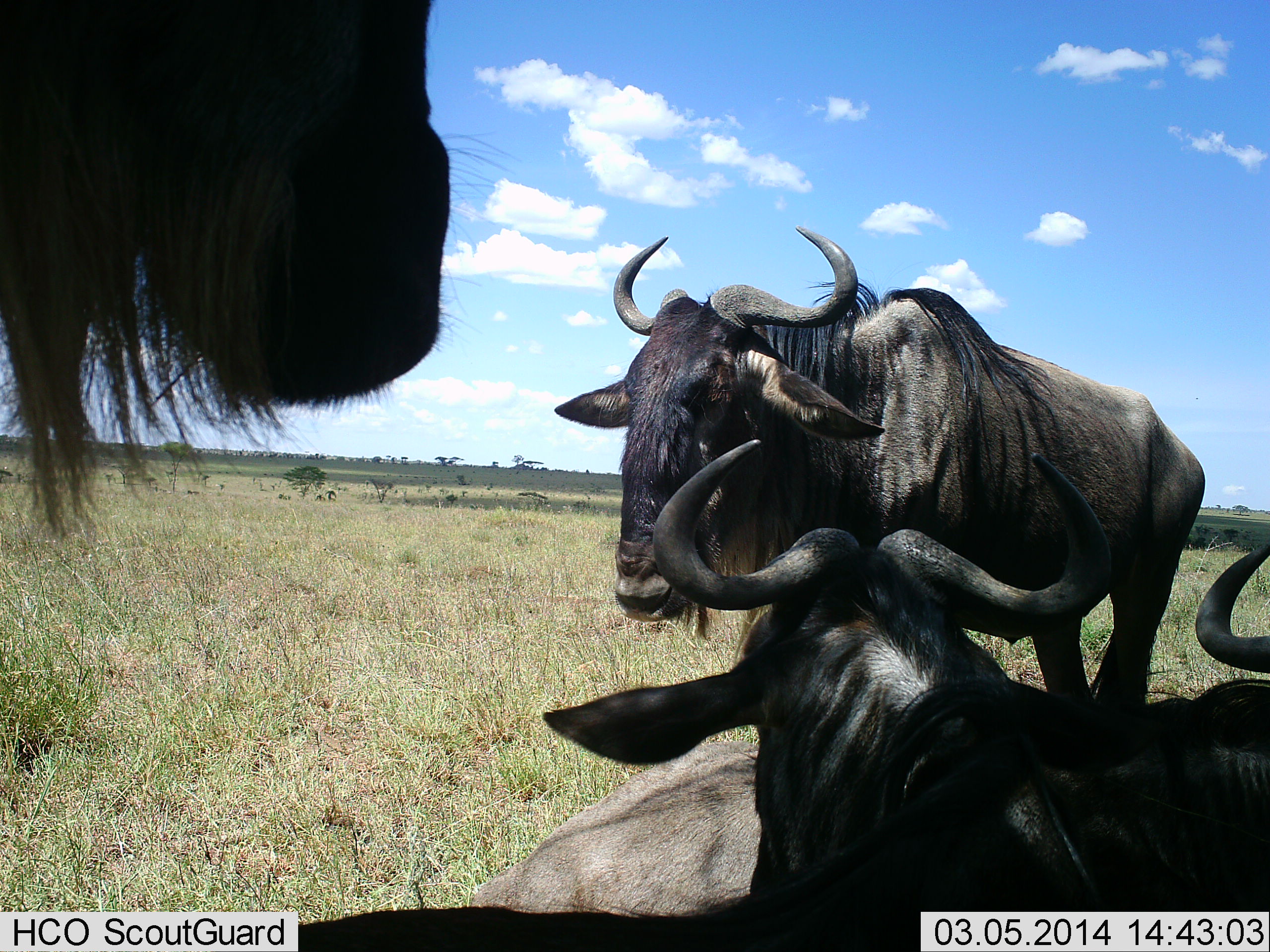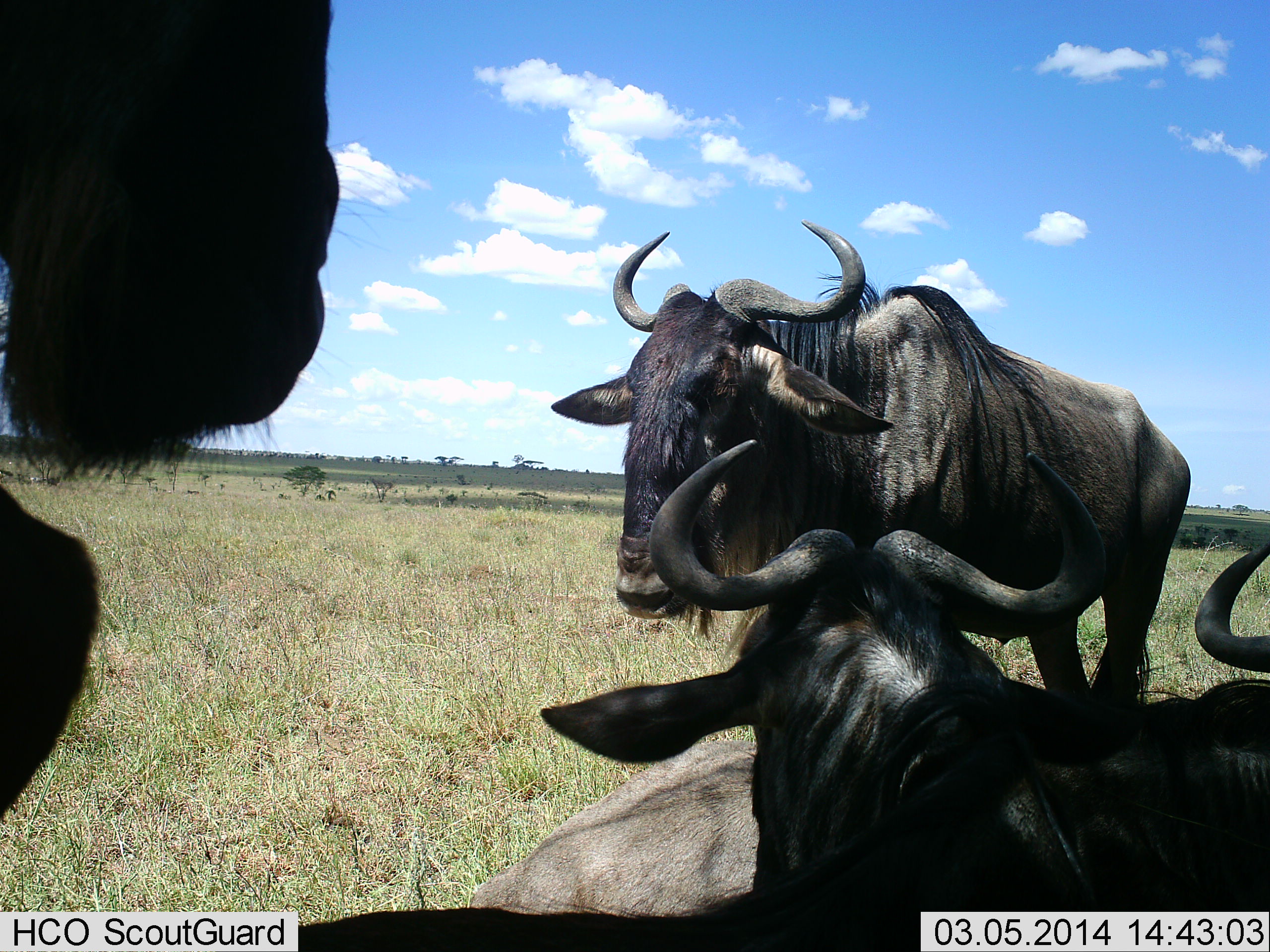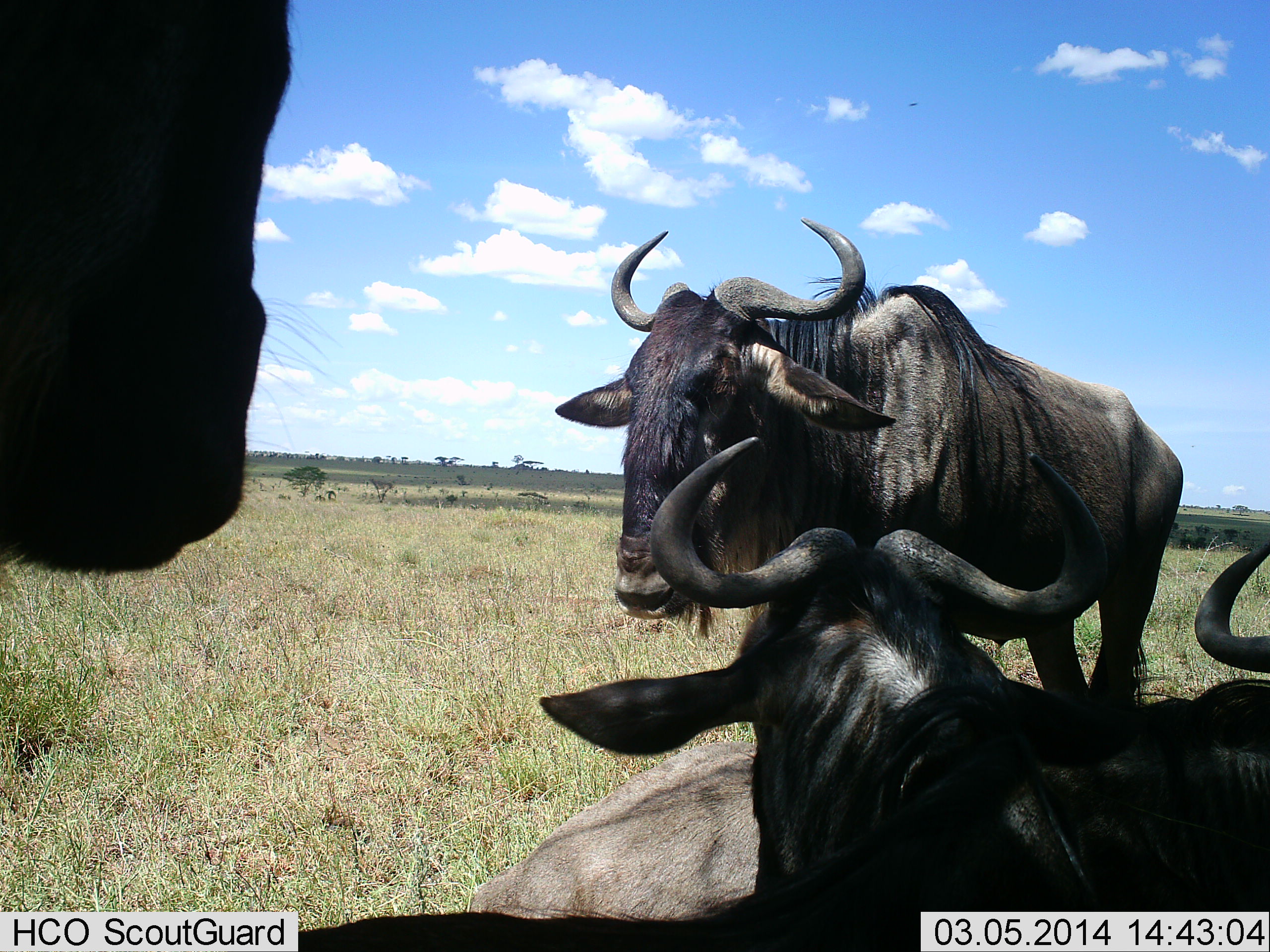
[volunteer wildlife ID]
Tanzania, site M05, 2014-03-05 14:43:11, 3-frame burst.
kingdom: Animalia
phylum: Chordata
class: Mammalia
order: Artiodactyla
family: Bovidae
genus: Connochaetes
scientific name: Connochaetes taurinus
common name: blue wildebeest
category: wildebeest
Wildebeest (blue wildebeest) (Connochaetes taurinus), count 4. Behavior (volunteer vote fractions): standing 80%, resting 90%, moving 0%, interacting 10%. Young present (vote fraction): 0%. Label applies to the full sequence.